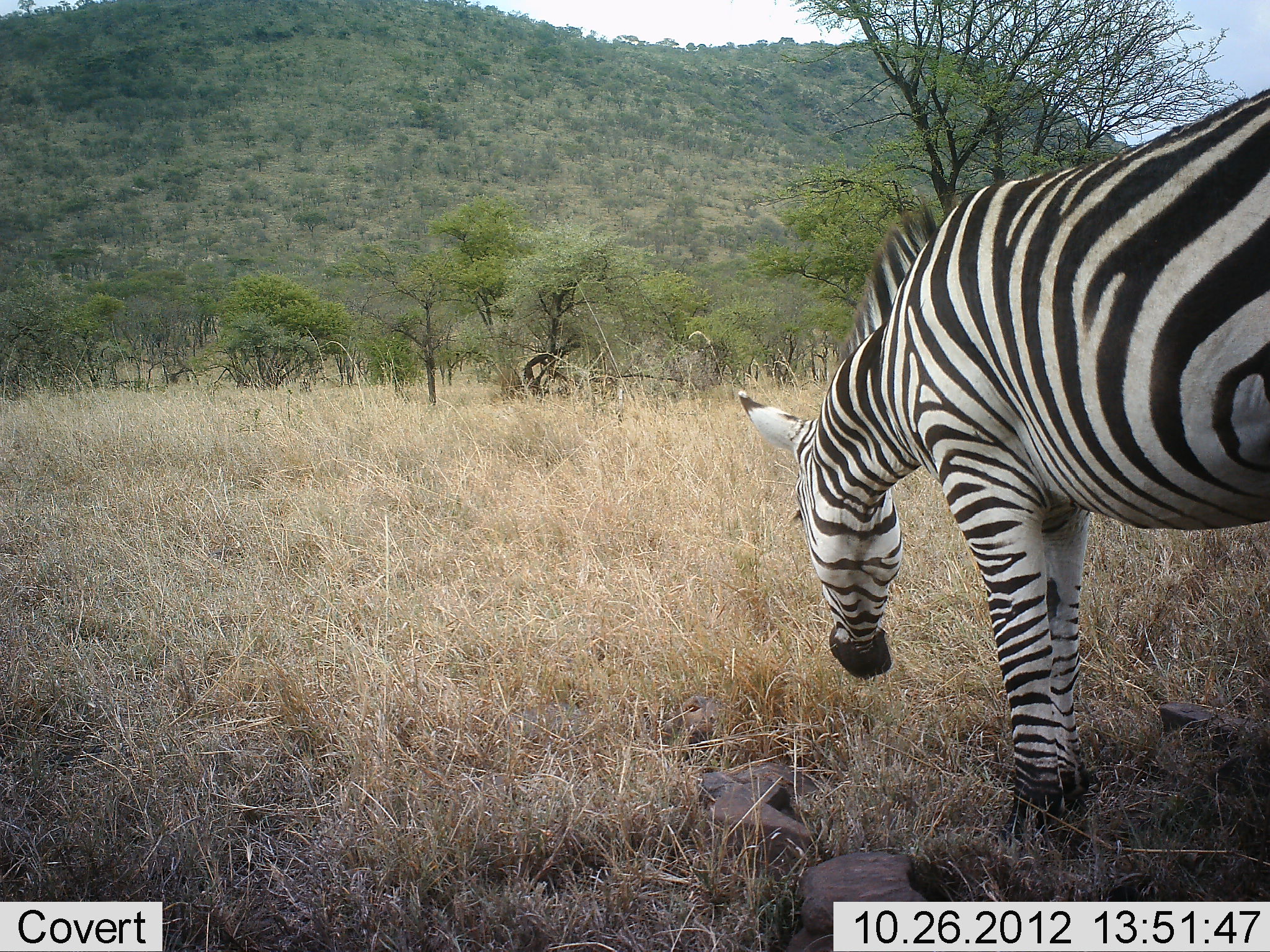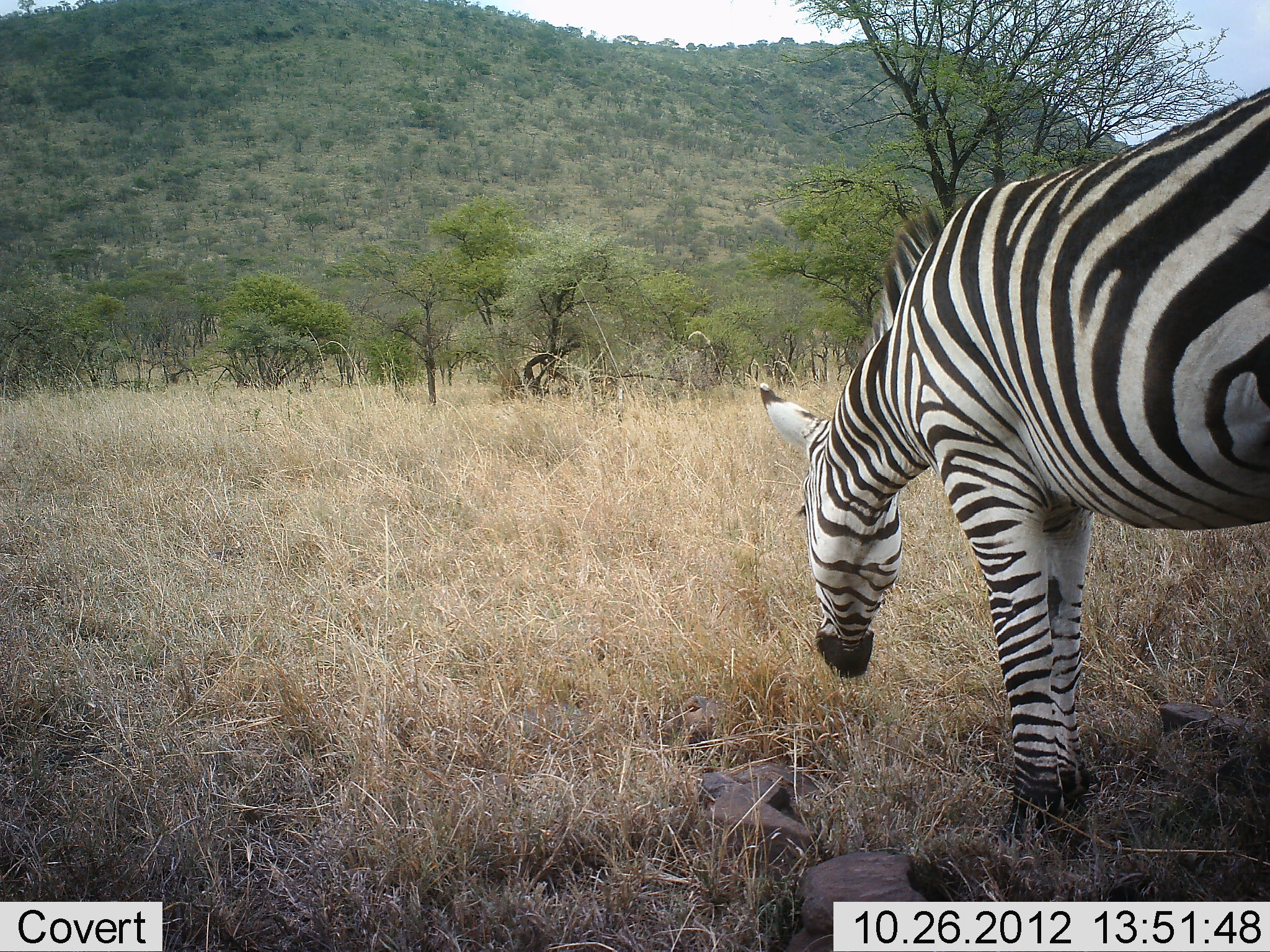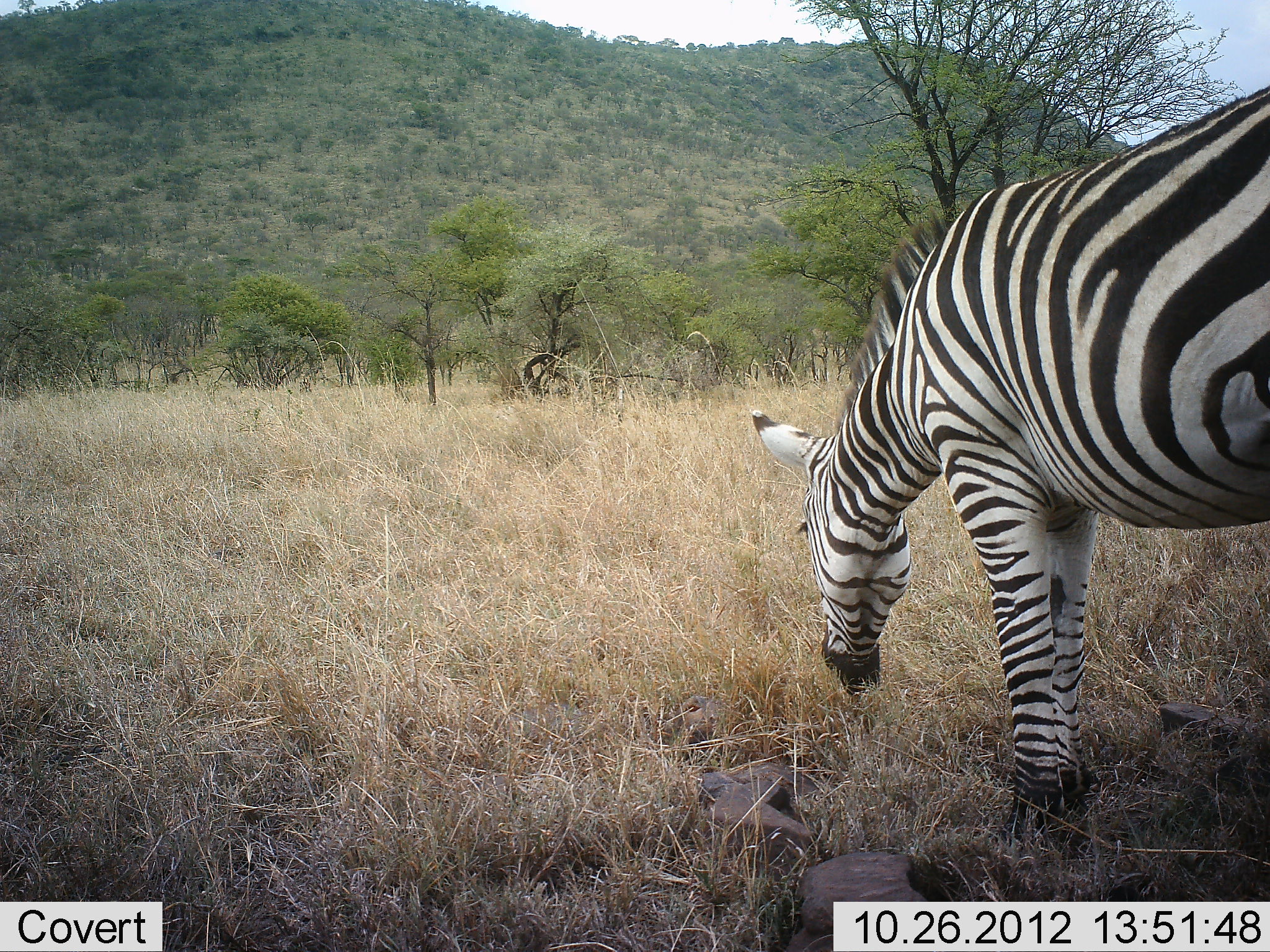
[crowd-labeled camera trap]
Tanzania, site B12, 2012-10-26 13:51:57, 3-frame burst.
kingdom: Animalia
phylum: Chordata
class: Mammalia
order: Perissodactyla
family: Equidae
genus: Equus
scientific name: Equus quagga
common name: plains zebra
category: zebra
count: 1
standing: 10%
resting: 0%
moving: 0%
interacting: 0%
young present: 0%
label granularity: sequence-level